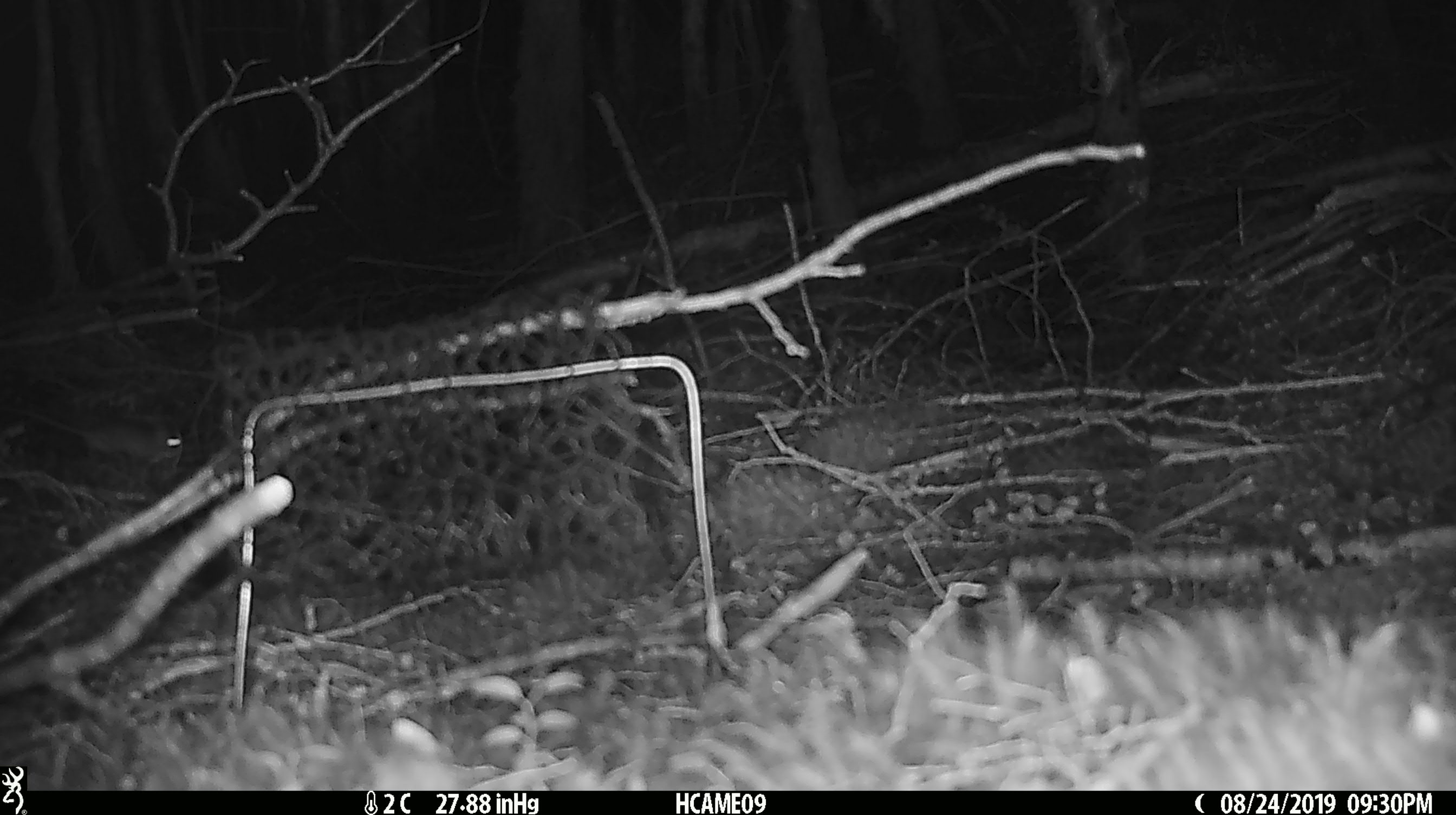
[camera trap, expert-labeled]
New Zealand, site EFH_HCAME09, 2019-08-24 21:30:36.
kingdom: Animalia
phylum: Chordata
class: Mammalia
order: Rodentia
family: Muridae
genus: Mus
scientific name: Mus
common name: mouse